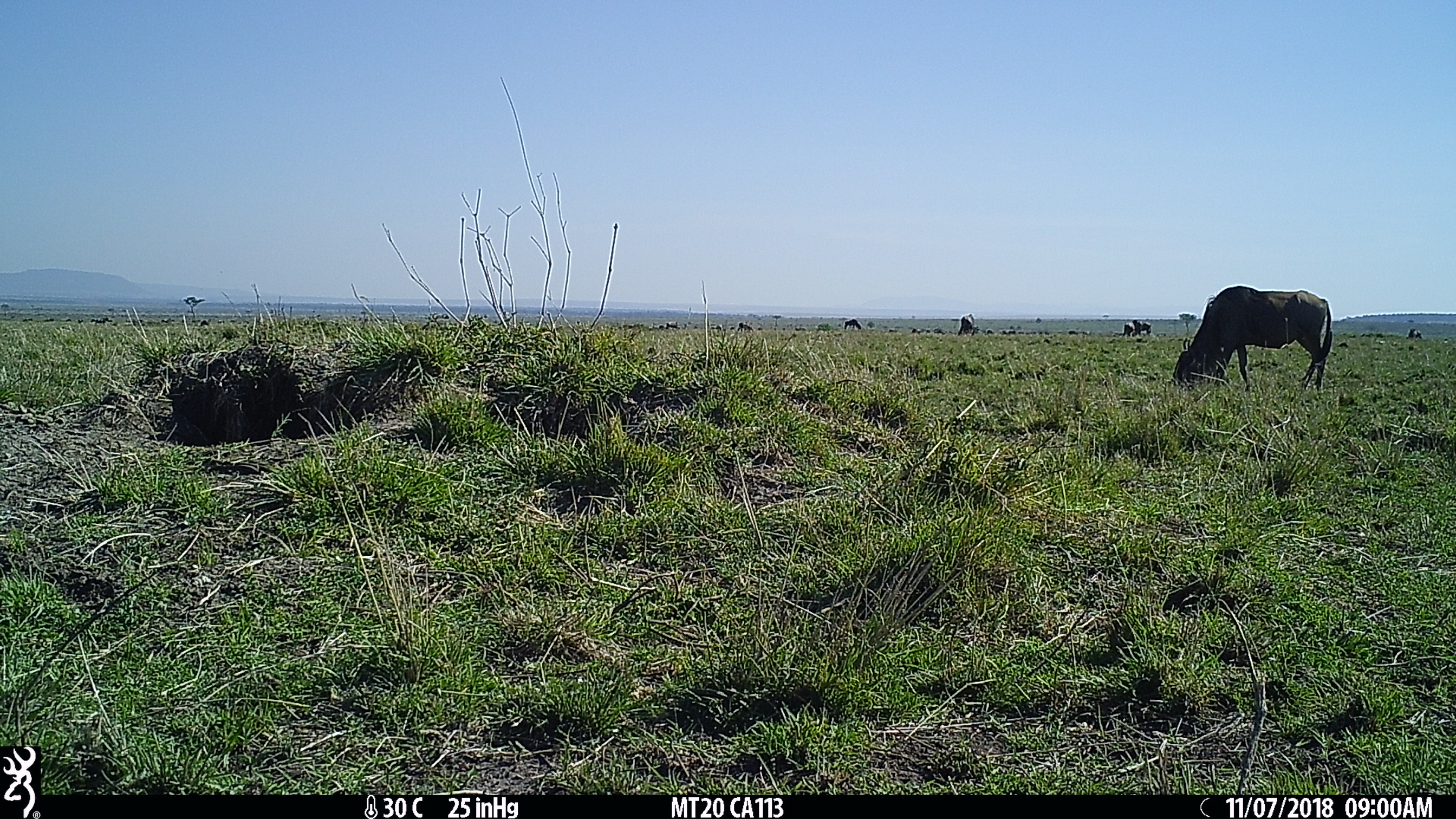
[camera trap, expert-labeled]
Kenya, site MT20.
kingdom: Animalia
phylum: Chordata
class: Mammalia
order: Artiodactyla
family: Bovidae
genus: Connochaetes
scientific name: Connochaetes taurinus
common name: blue wildebeest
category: wildebeest